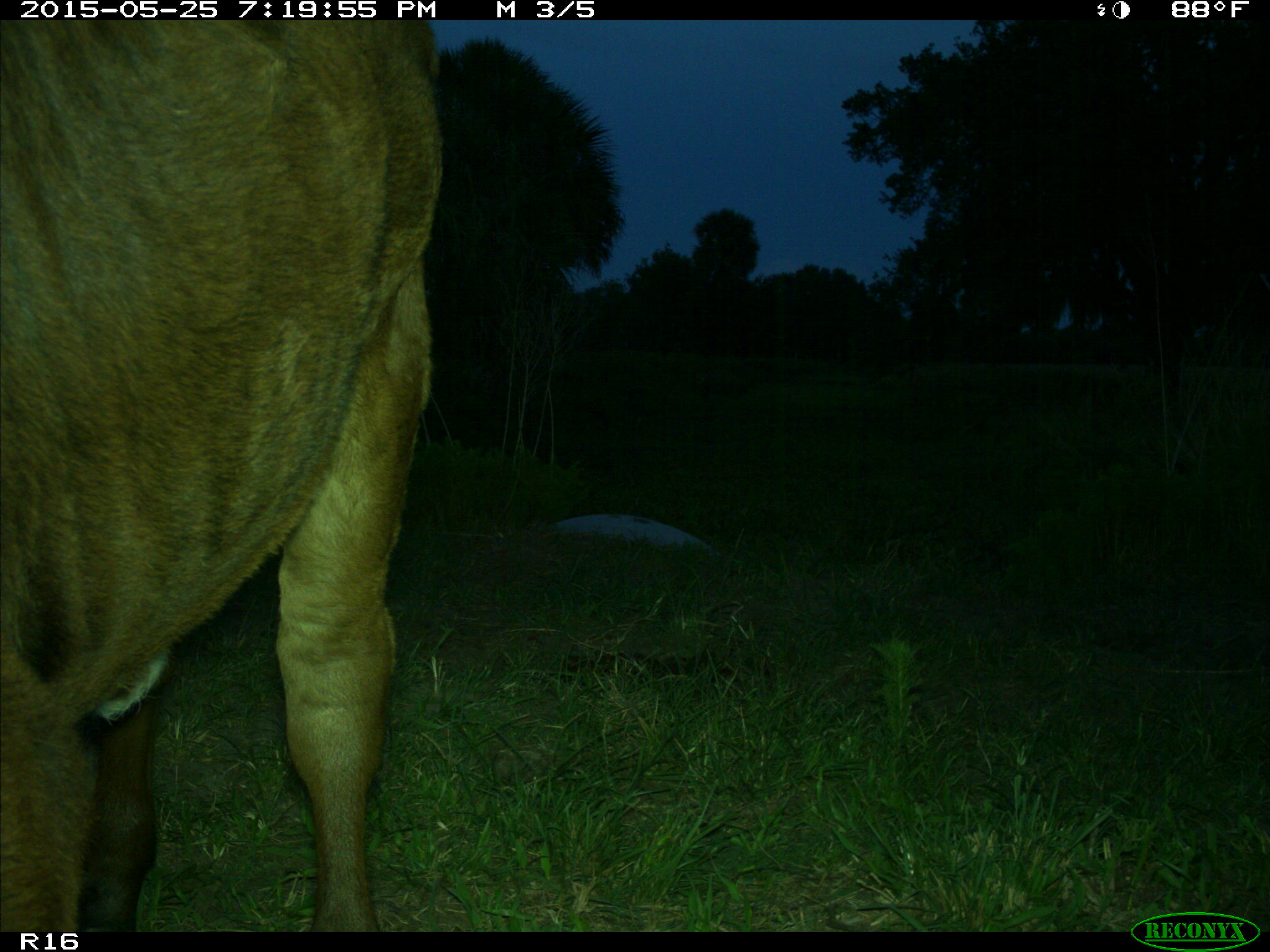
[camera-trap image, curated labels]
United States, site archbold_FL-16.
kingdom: Animalia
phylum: Chordata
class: Mammalia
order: Artiodactyla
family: Bovidae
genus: Bos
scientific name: Bos taurus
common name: domestic cow